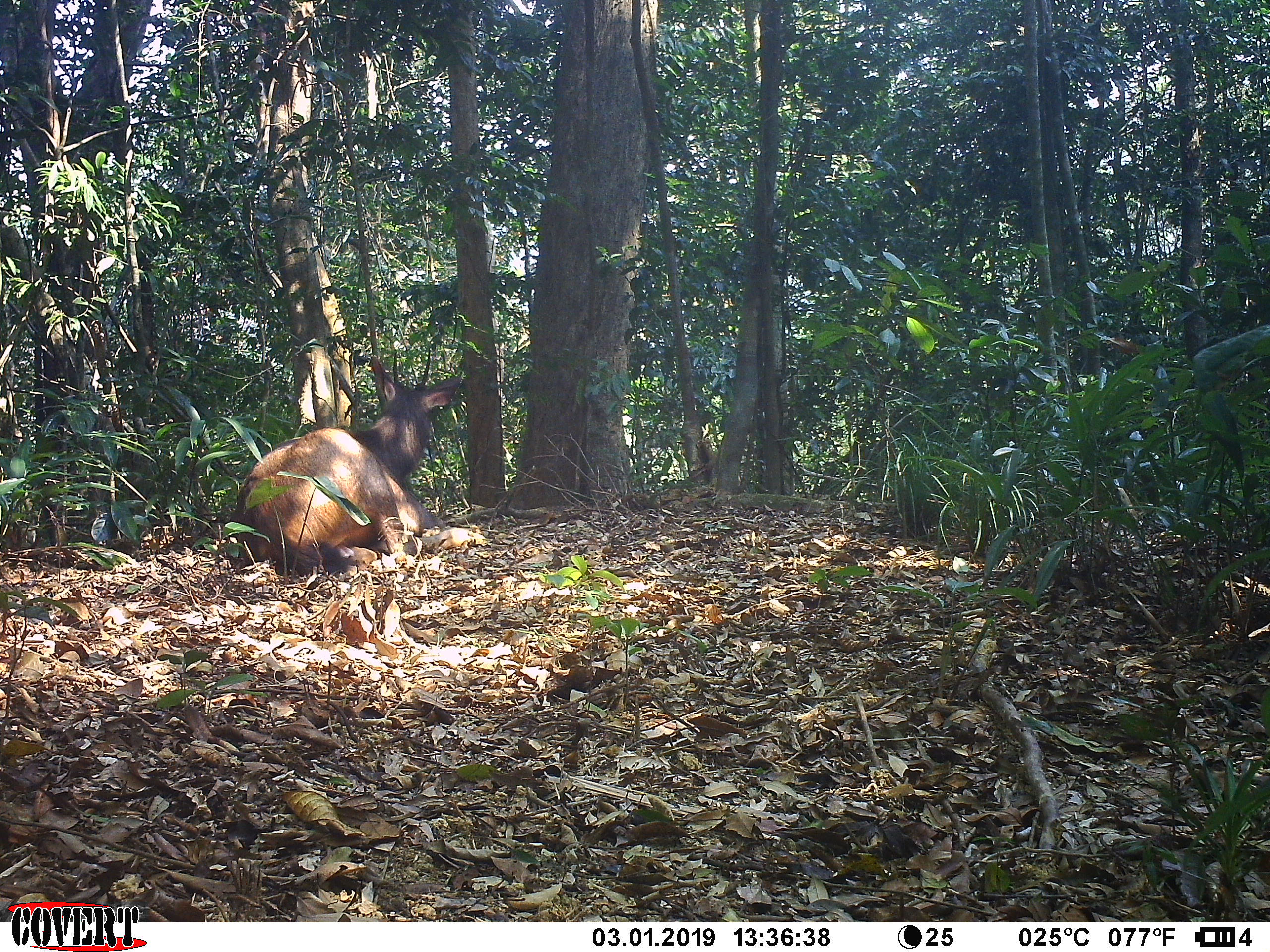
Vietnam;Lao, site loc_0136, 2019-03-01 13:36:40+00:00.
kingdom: Animalia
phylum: Chordata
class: Mammalia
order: Artiodactyla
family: Cervidae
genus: Rusa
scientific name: Rusa unicolor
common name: sambar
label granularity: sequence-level